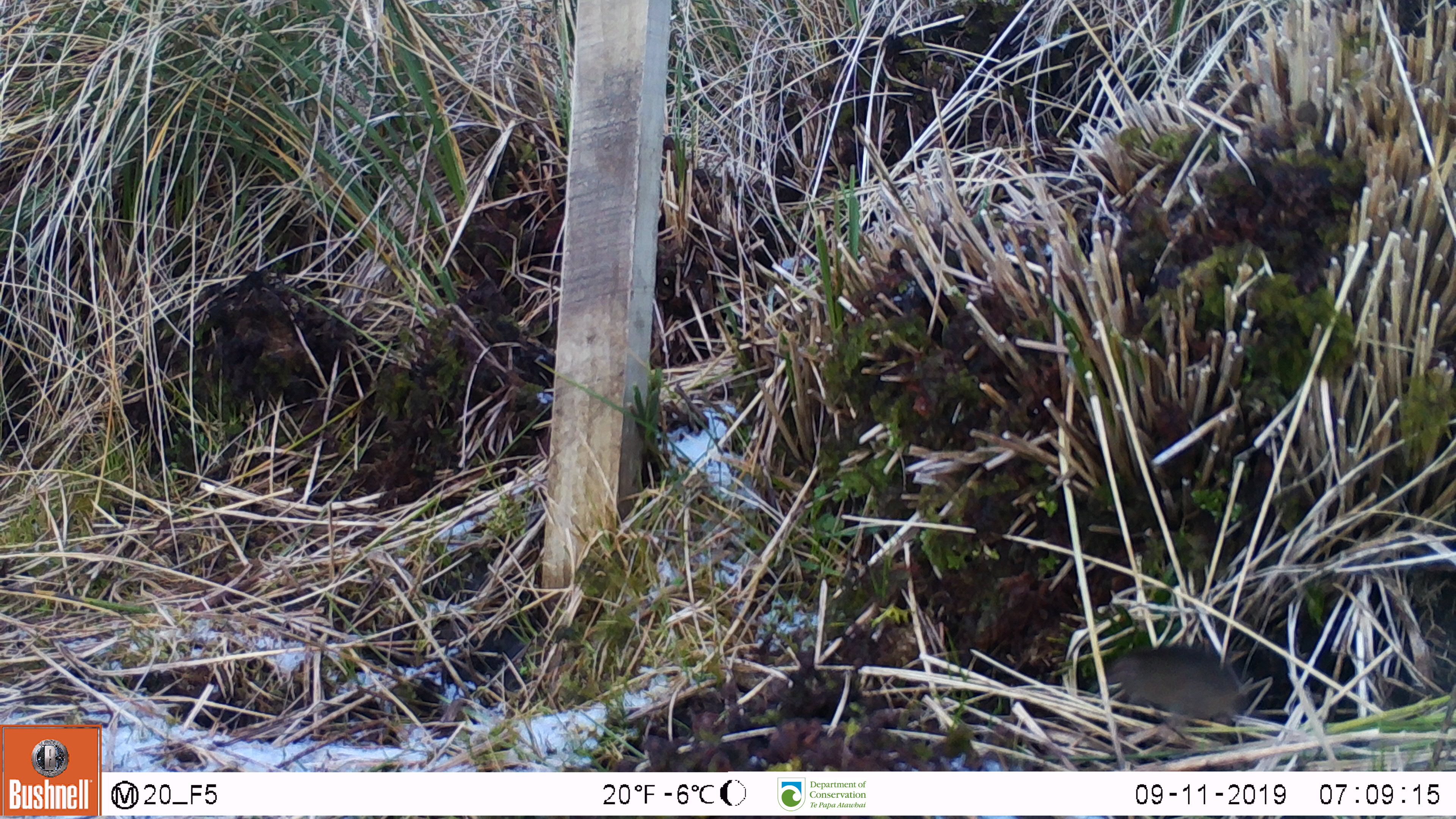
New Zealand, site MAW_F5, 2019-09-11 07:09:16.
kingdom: Animalia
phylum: Chordata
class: Mammalia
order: Rodentia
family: Muridae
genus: Mus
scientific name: Mus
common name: mouse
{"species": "mouse (Mus)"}